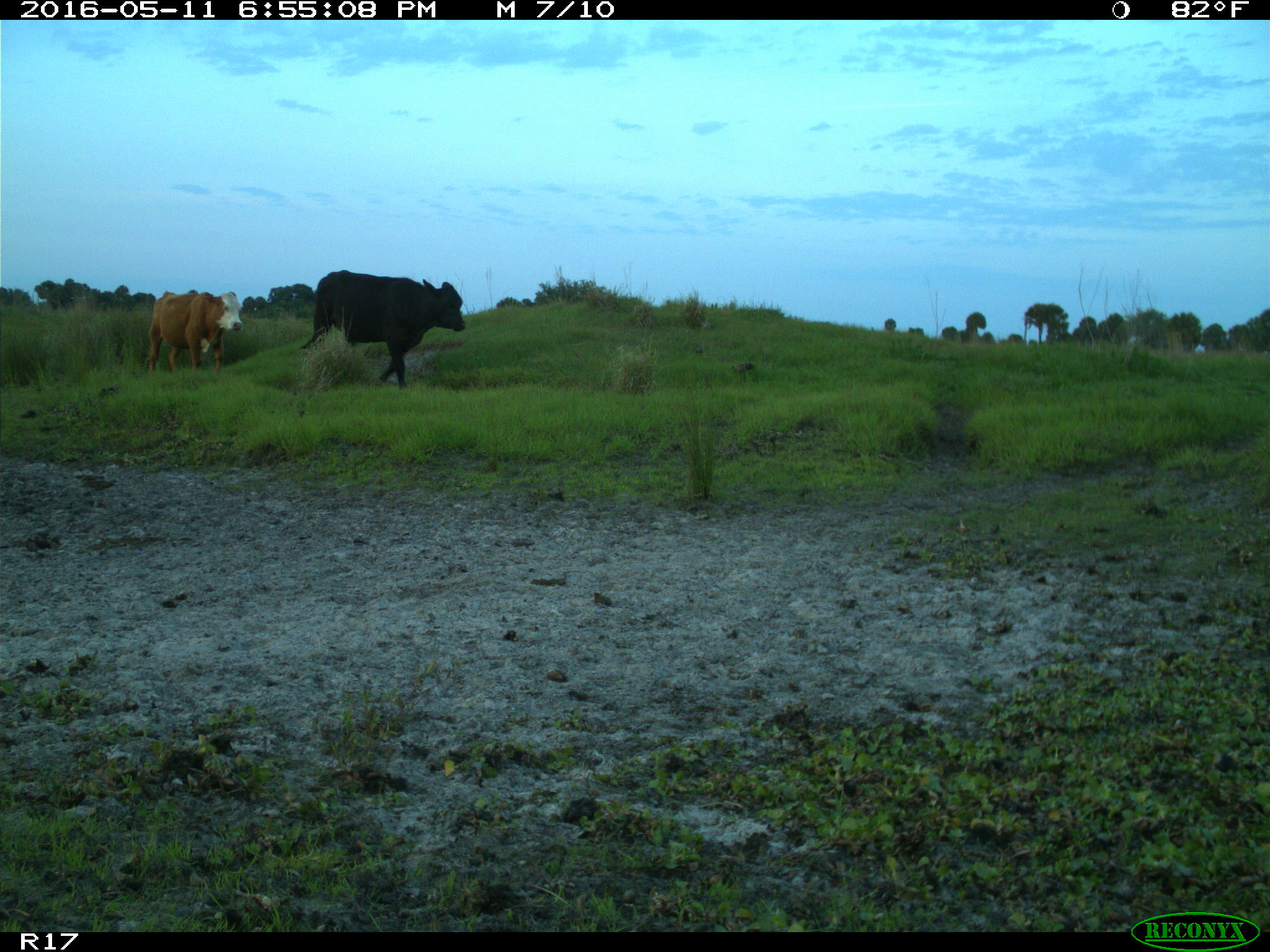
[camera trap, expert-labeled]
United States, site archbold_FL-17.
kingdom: Animalia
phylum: Chordata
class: Mammalia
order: Artiodactyla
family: Bovidae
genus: Bos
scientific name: Bos taurus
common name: domestic cow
Bos taurus (domestic cow).